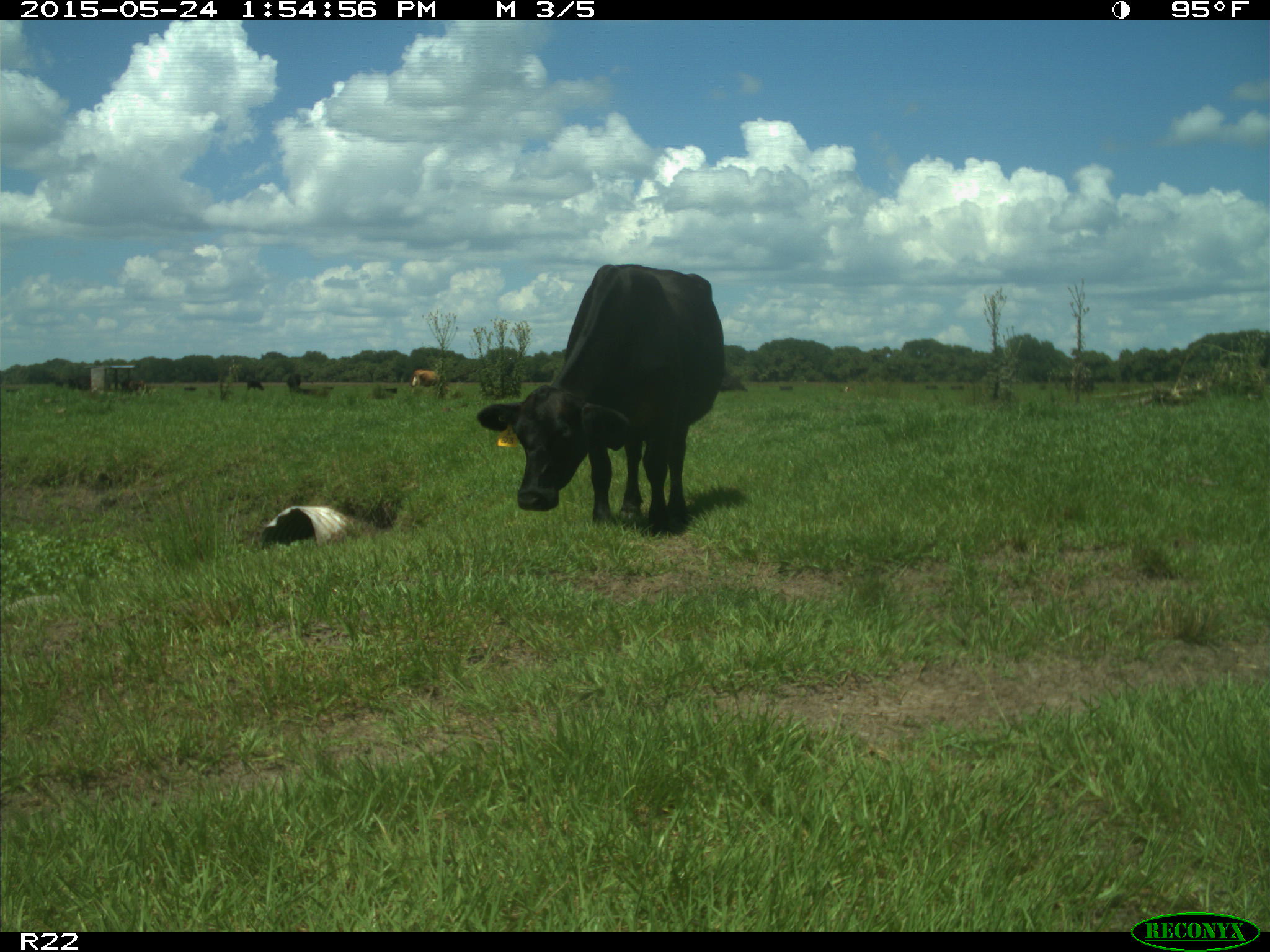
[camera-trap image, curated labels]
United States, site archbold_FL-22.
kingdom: Animalia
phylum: Chordata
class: Mammalia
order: Artiodactyla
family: Bovidae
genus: Bos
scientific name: Bos taurus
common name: domestic cow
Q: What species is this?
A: Bos taurus (domestic cow).